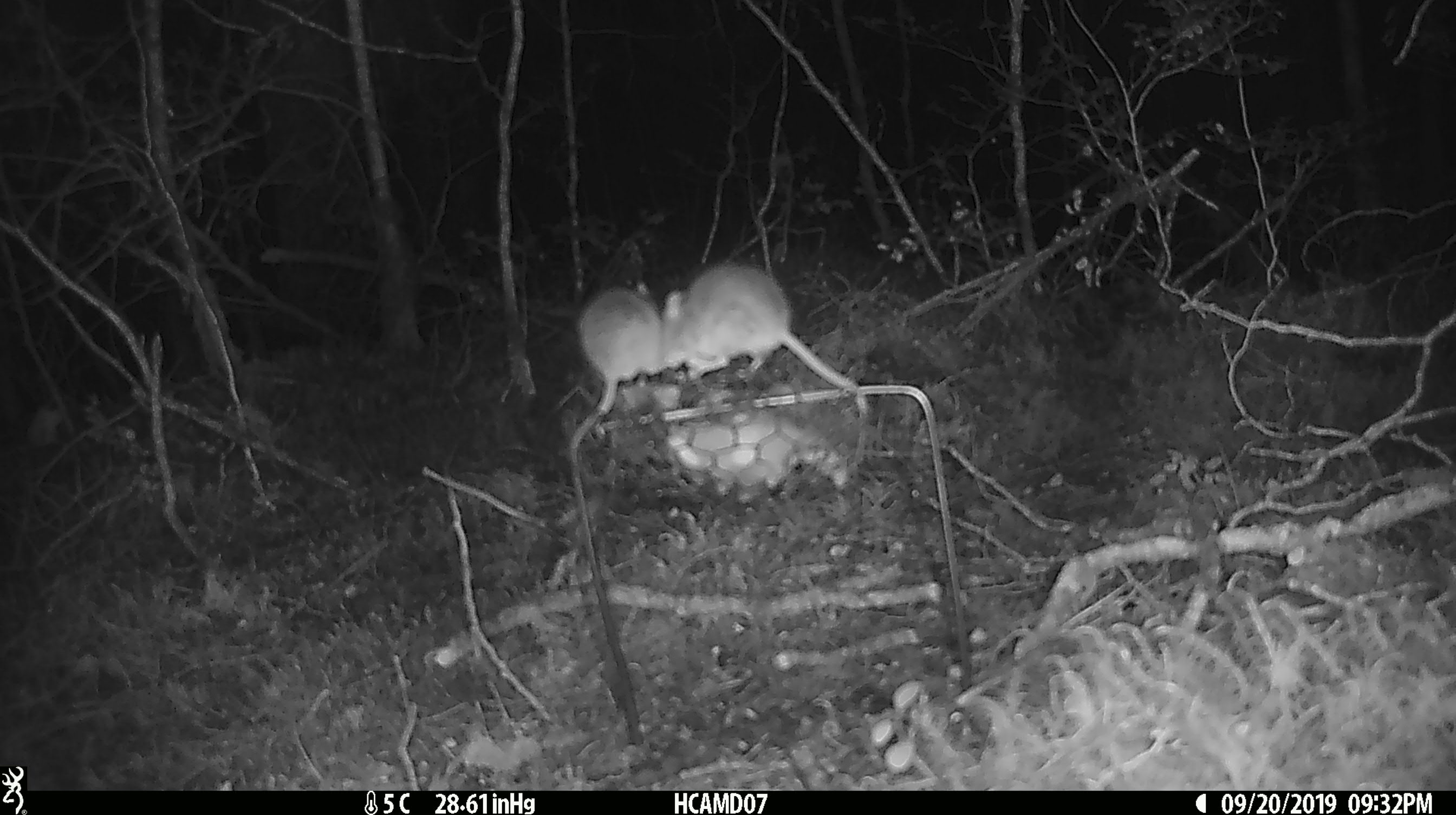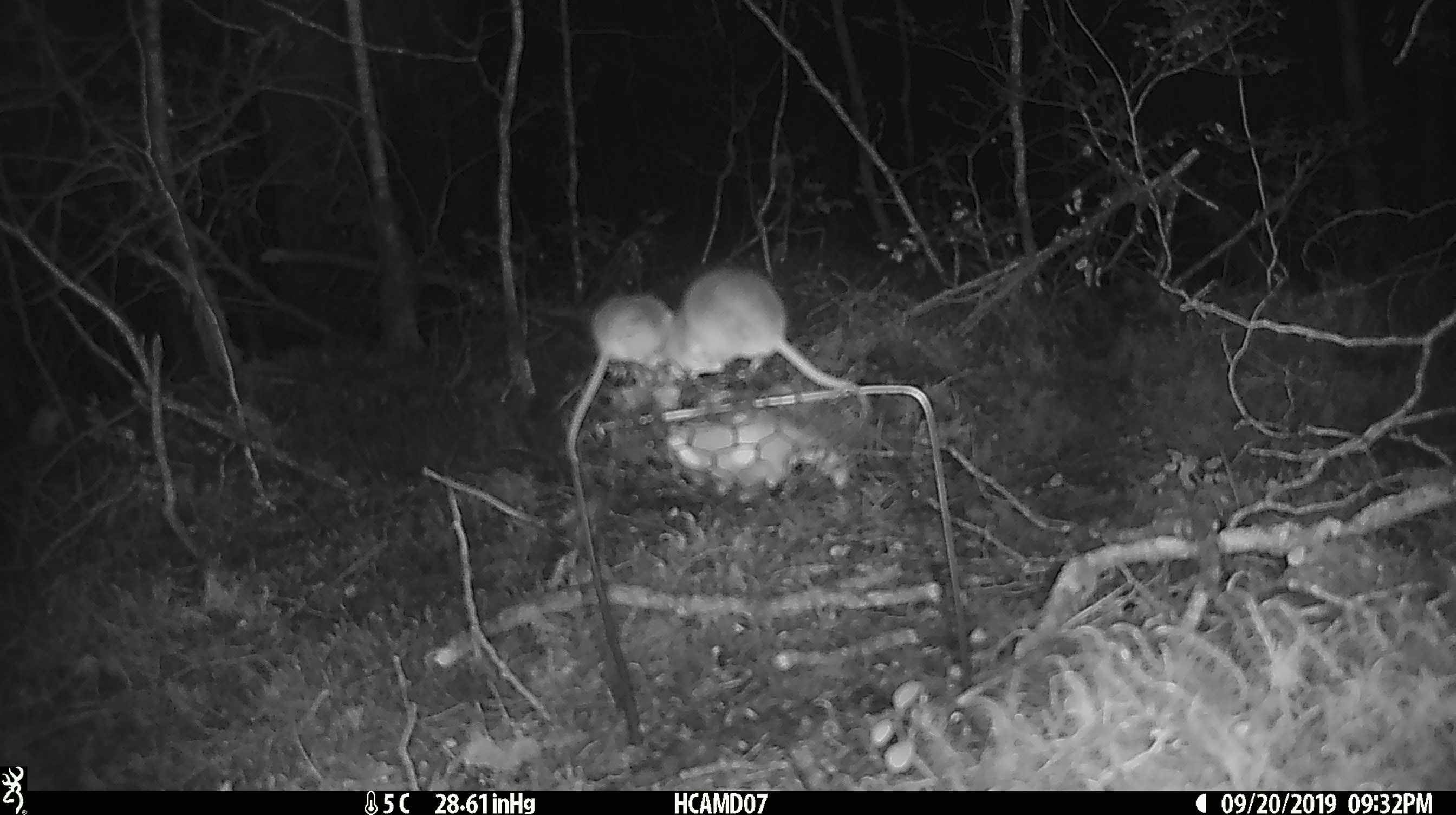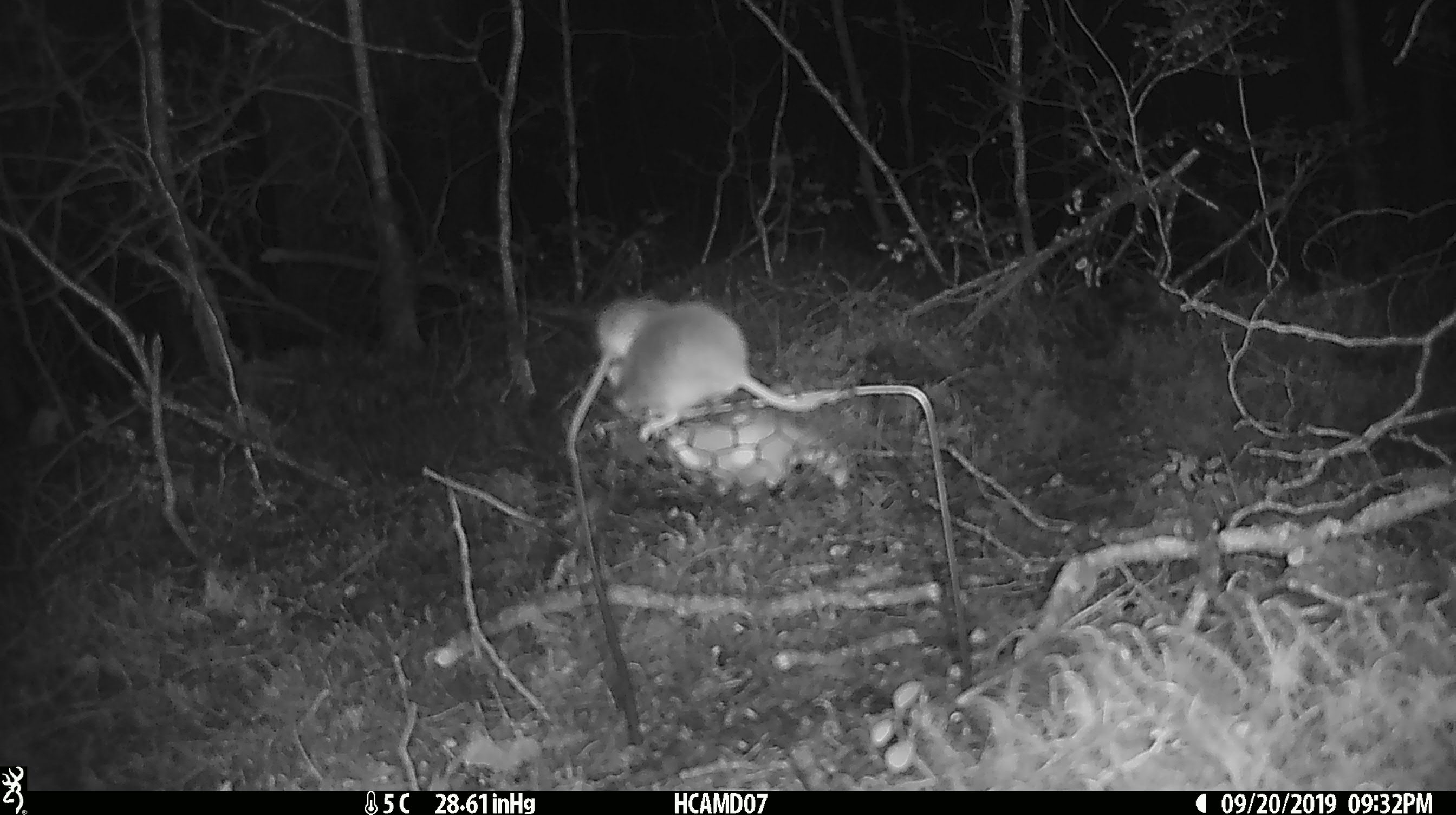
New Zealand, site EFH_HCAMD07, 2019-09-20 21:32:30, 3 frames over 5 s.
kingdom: Animalia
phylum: Chordata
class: Mammalia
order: Rodentia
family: Muridae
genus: Mus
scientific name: Mus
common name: mouse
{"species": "mouse (Mus)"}